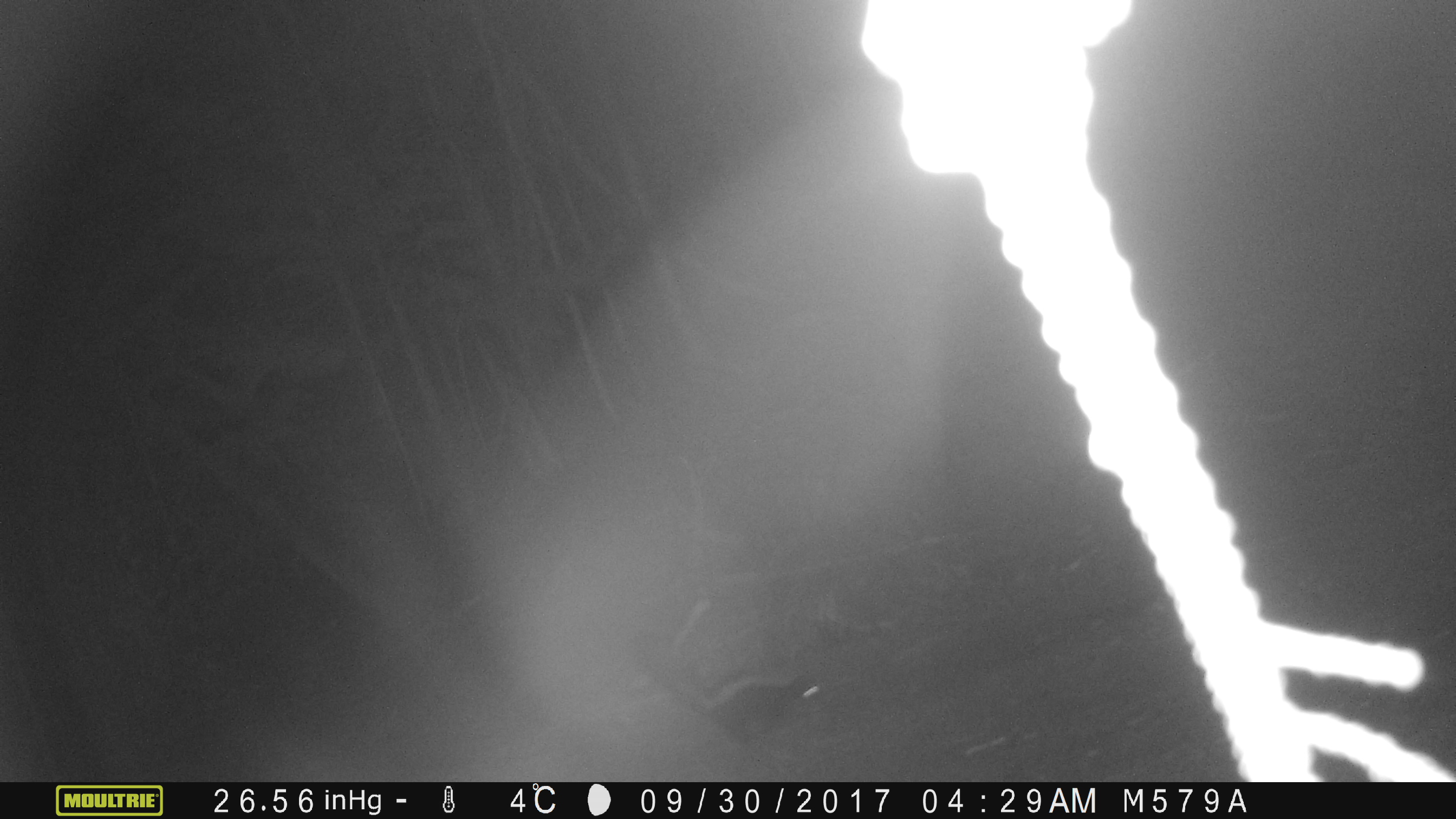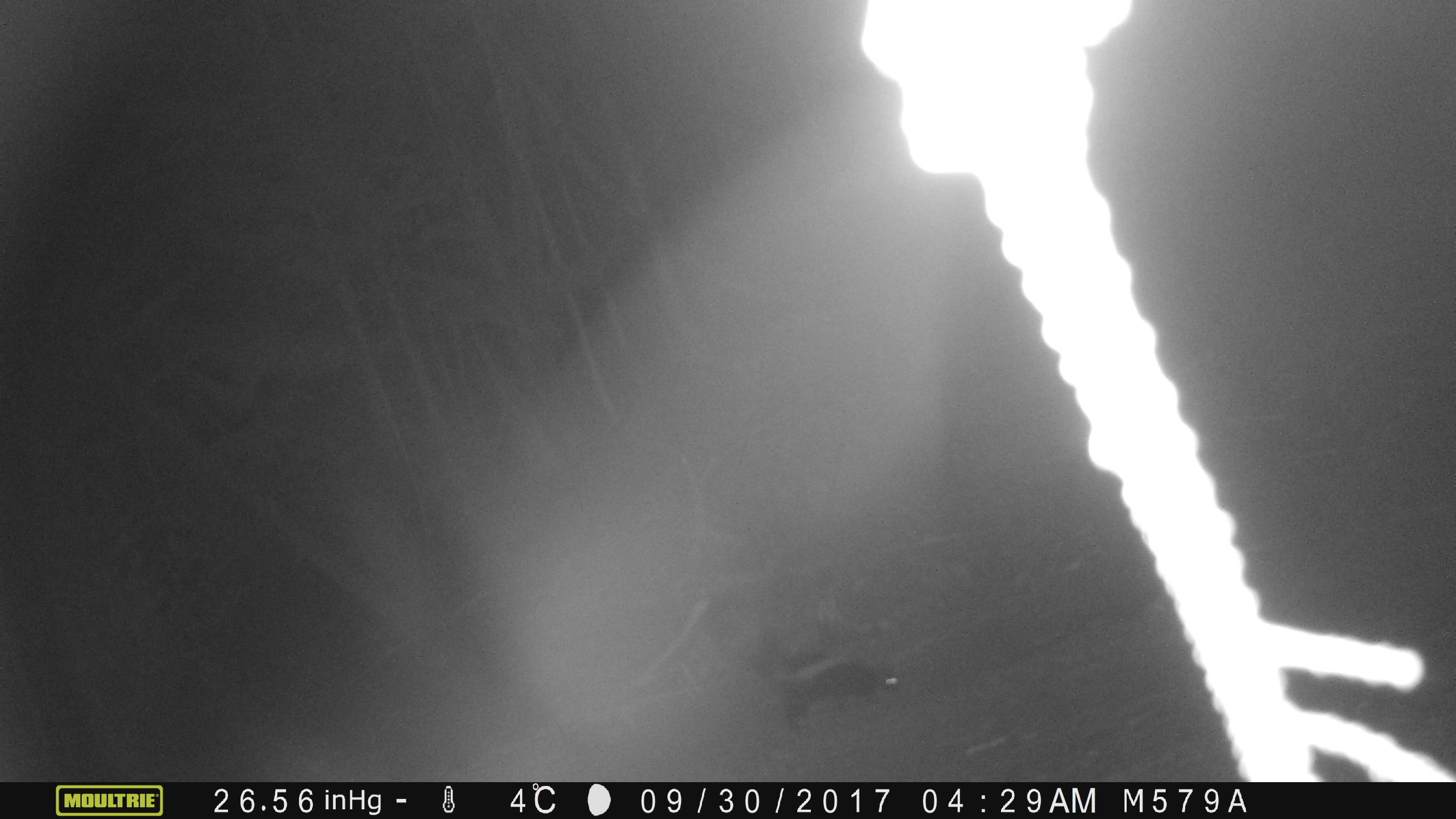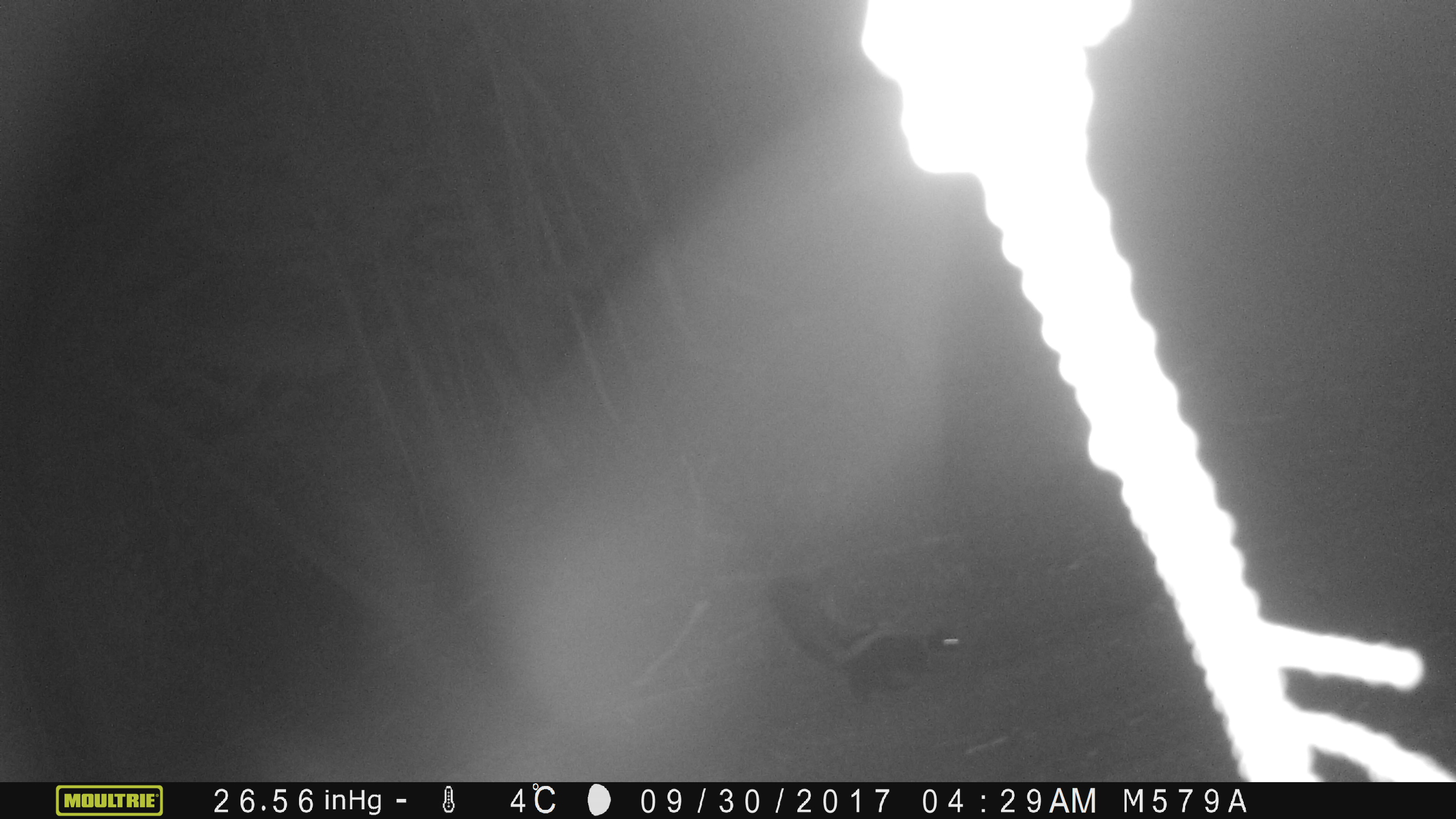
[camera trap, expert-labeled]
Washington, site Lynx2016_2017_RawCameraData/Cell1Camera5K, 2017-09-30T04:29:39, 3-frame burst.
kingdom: Animalia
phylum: Chordata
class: Mammalia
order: Carnivora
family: Mephitidae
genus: Mephitis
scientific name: Mephitis mephitis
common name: striped skunk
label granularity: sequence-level